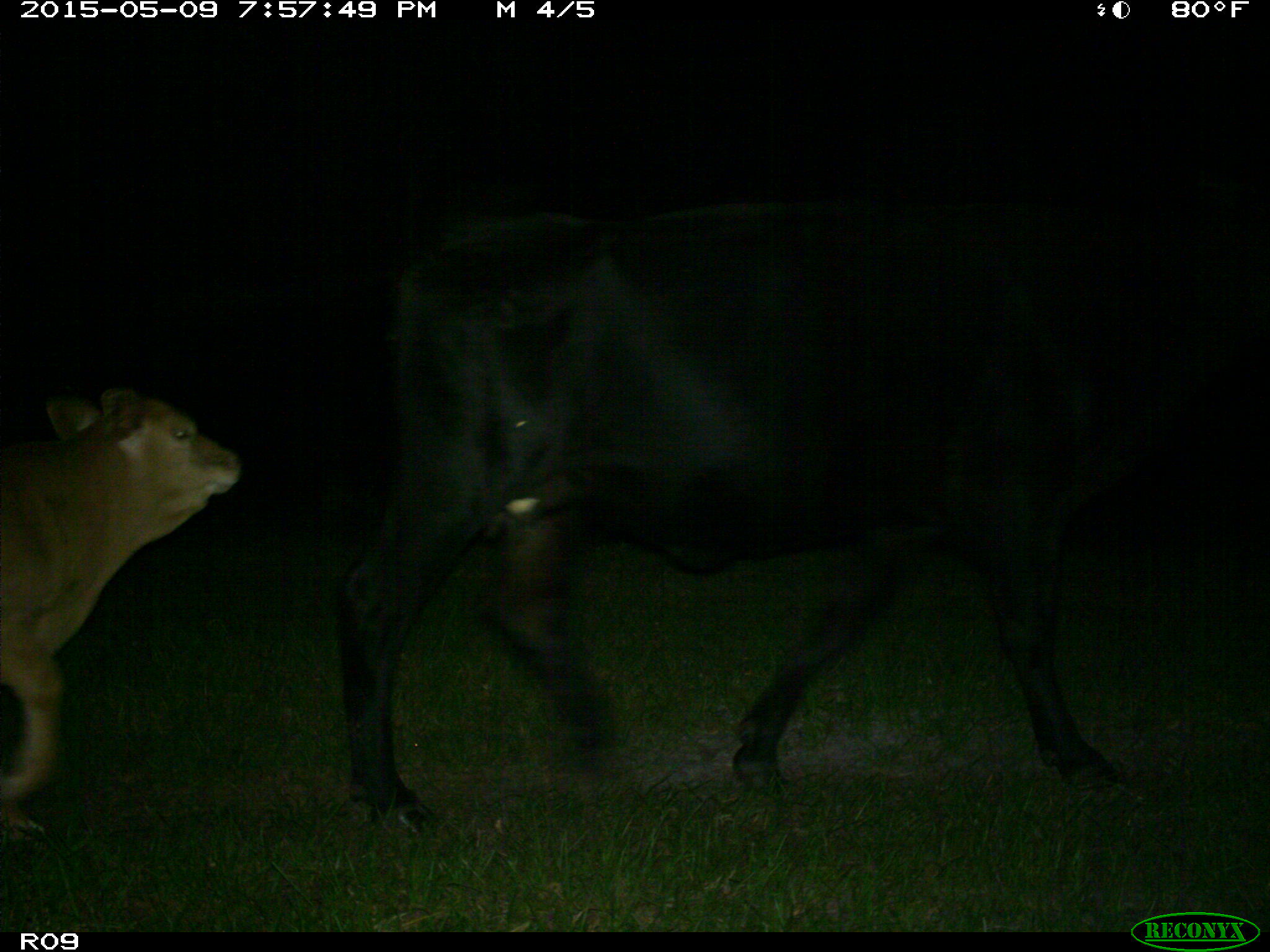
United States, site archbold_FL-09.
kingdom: Animalia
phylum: Chordata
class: Mammalia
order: Artiodactyla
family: Bovidae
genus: Bos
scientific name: Bos taurus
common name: domestic cow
Bos taurus (domestic cow).